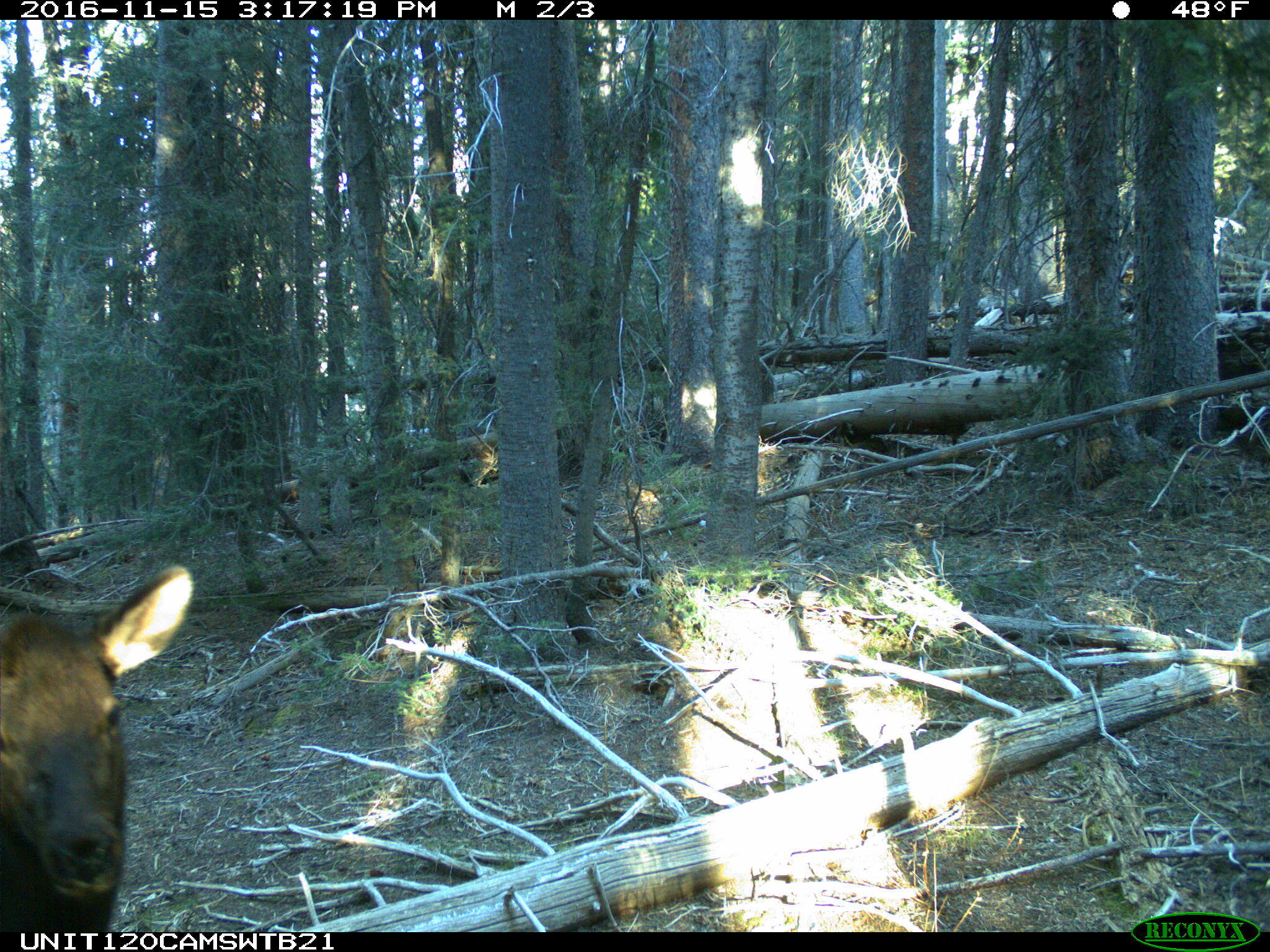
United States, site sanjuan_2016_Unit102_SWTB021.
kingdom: Animalia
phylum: Chordata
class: Mammalia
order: Artiodactyla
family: Cervidae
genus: Cervus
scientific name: Cervus elaphus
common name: red deer